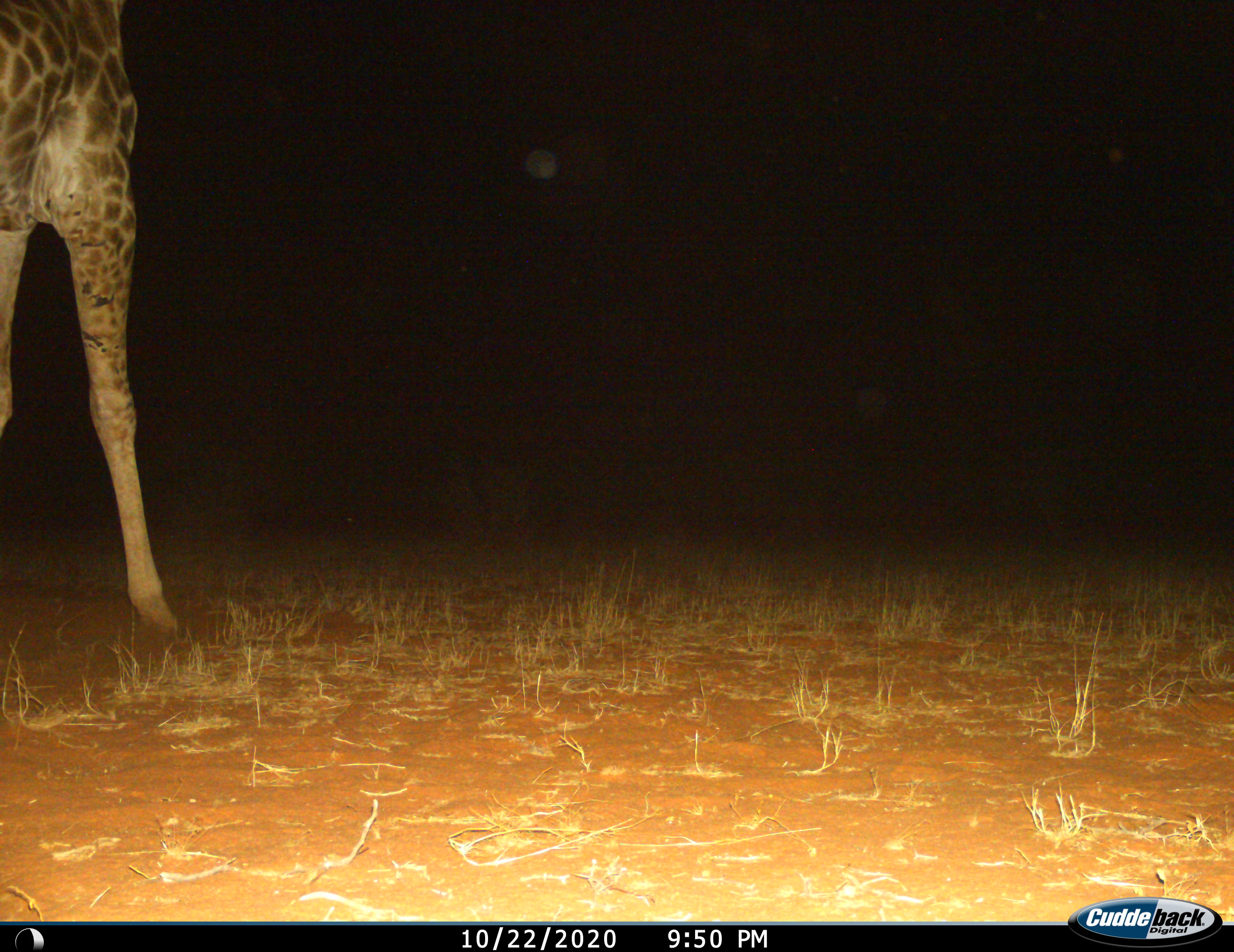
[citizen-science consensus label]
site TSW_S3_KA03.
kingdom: Animalia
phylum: Chordata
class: Mammalia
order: Artiodactyla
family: Giraffidae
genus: Giraffa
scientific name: Giraffa camelopardalis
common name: giraffe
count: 1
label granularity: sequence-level